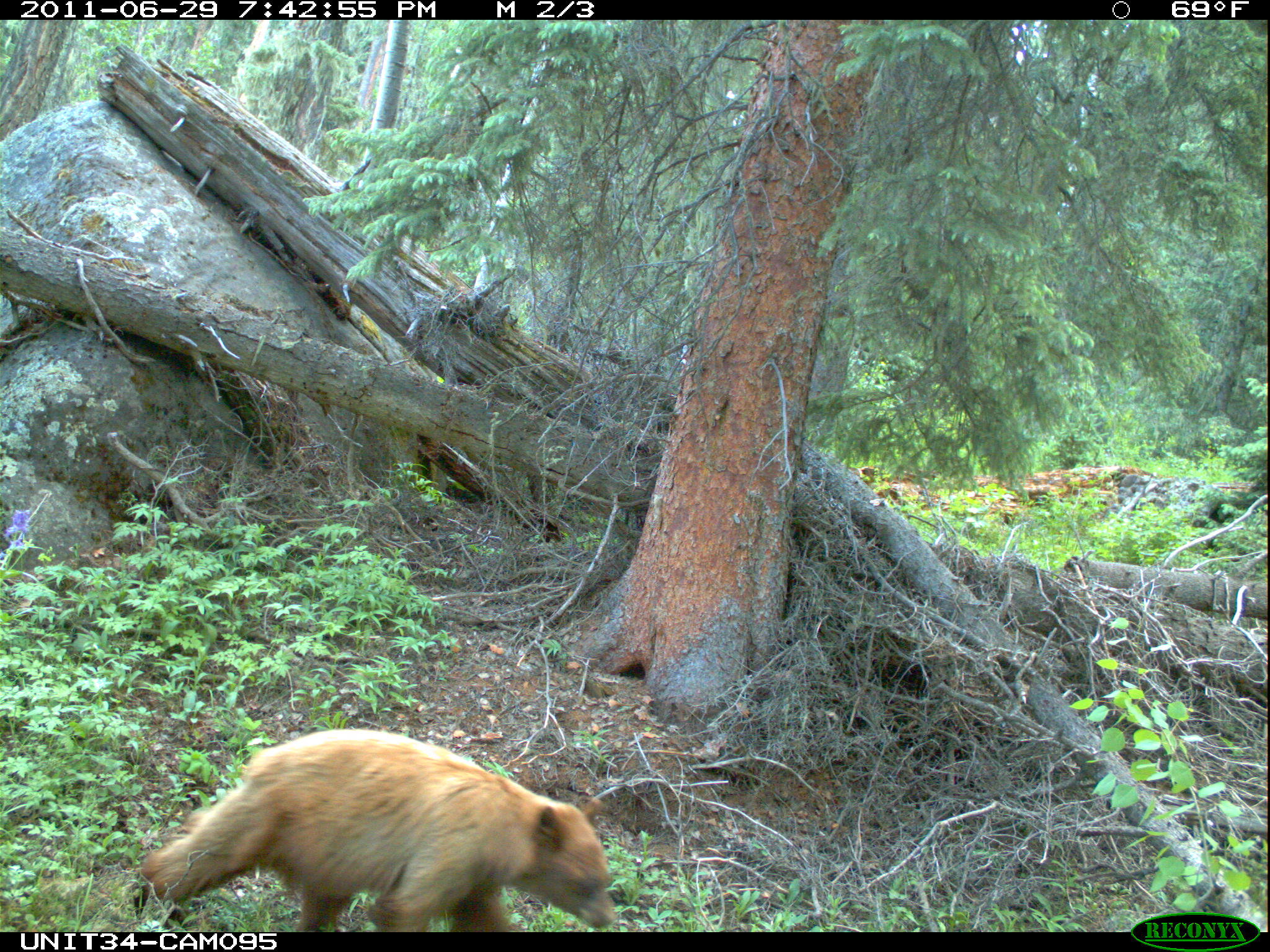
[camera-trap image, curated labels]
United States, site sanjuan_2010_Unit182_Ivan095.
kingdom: Animalia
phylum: Chordata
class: Mammalia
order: Carnivora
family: Ursidae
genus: Ursus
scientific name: Ursus americanus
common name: american black bear